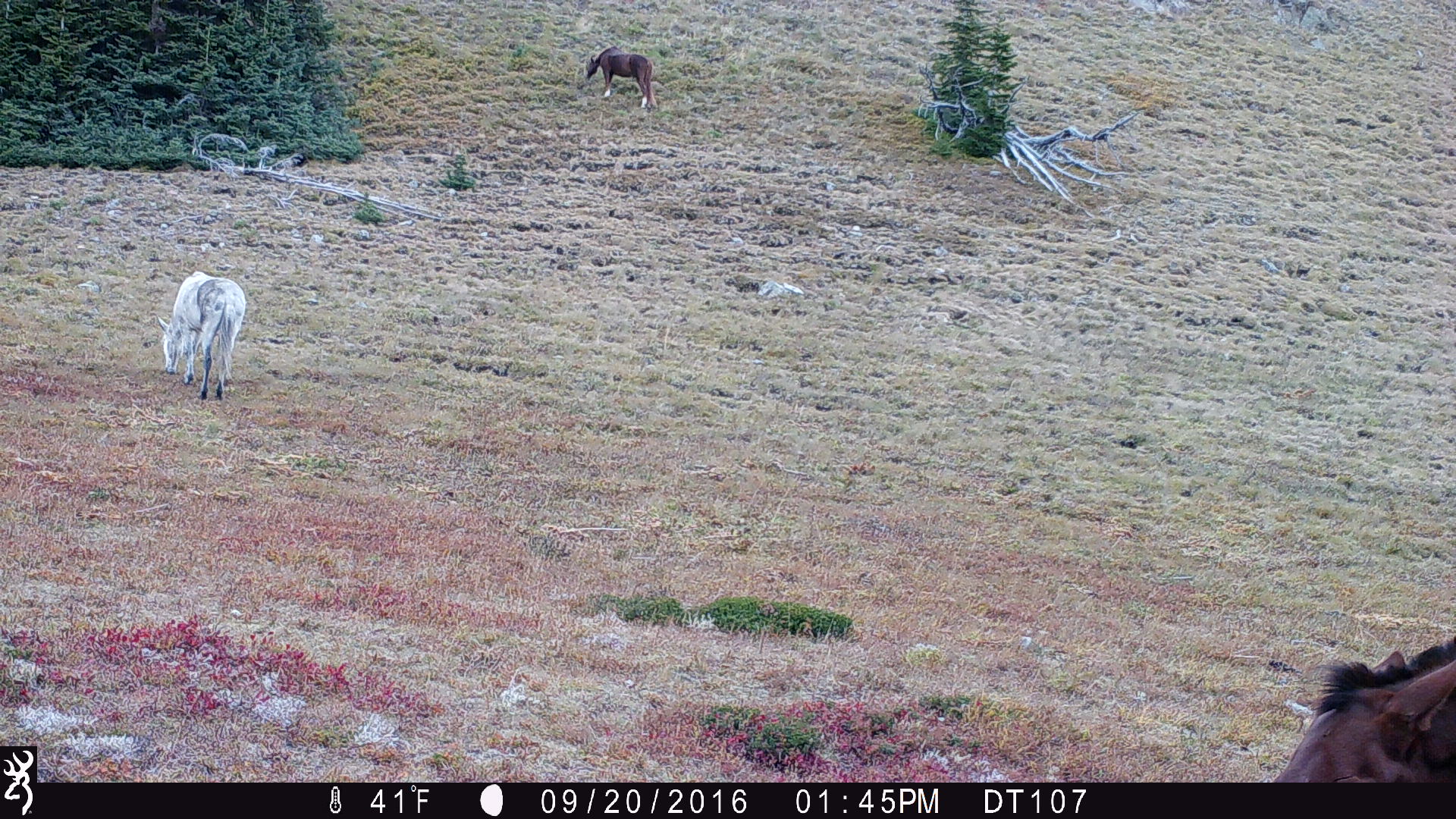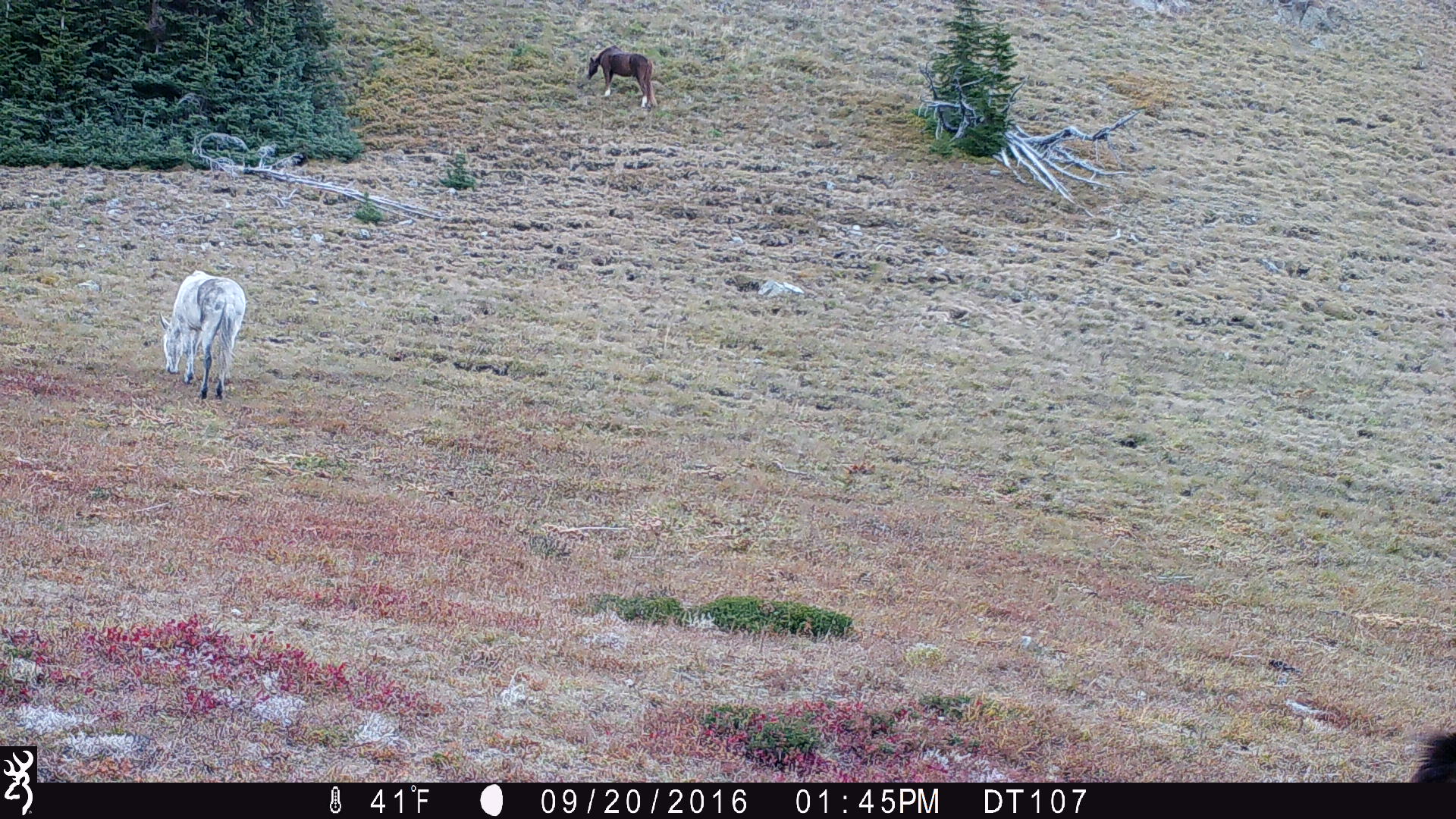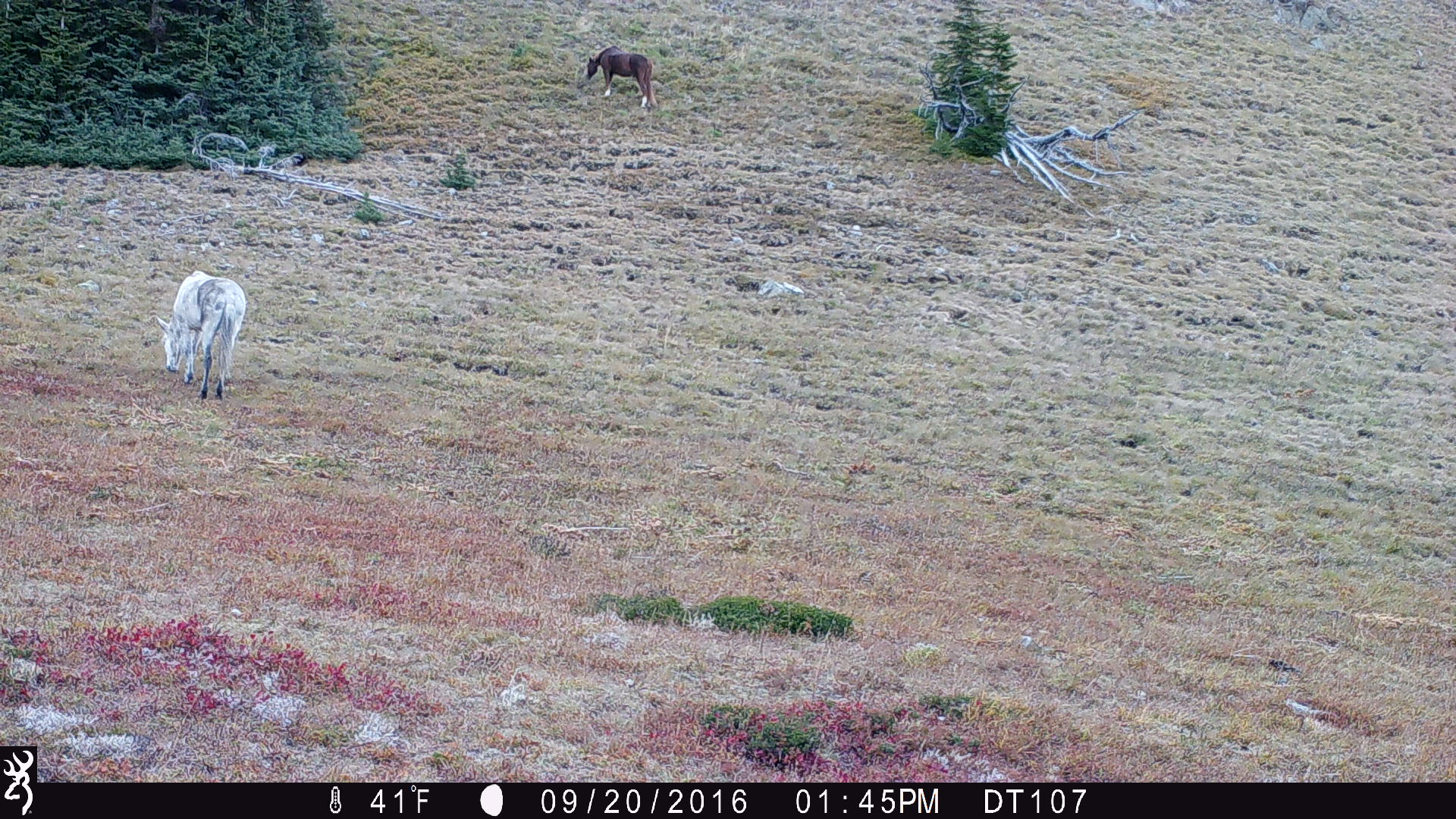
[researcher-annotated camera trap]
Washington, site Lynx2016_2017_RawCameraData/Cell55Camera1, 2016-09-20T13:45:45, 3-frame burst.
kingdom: Animalia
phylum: Chordata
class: Mammalia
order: Perissodactyla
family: Equidae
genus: Equus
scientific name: Equus caballus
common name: domestic horse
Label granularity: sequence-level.